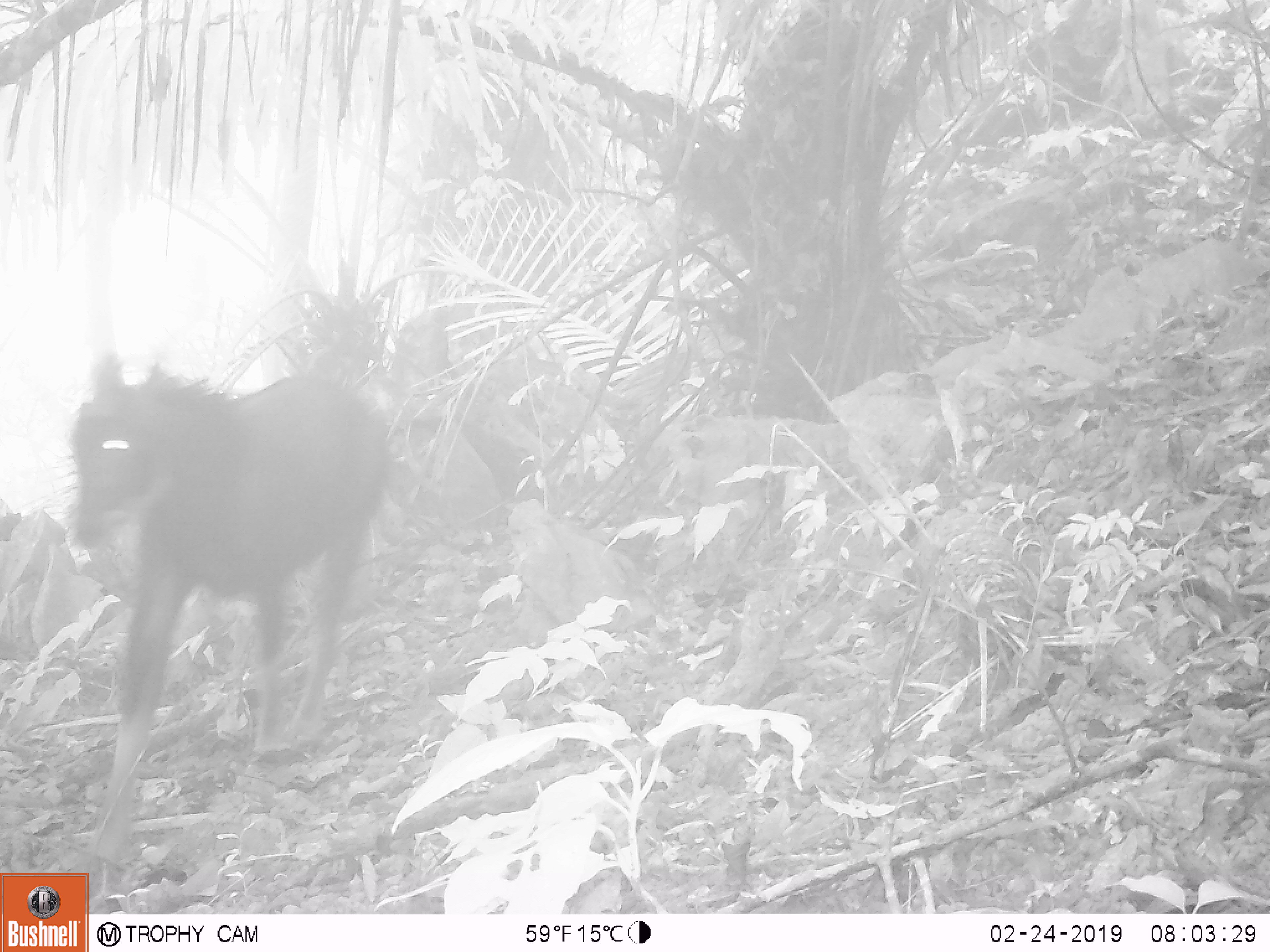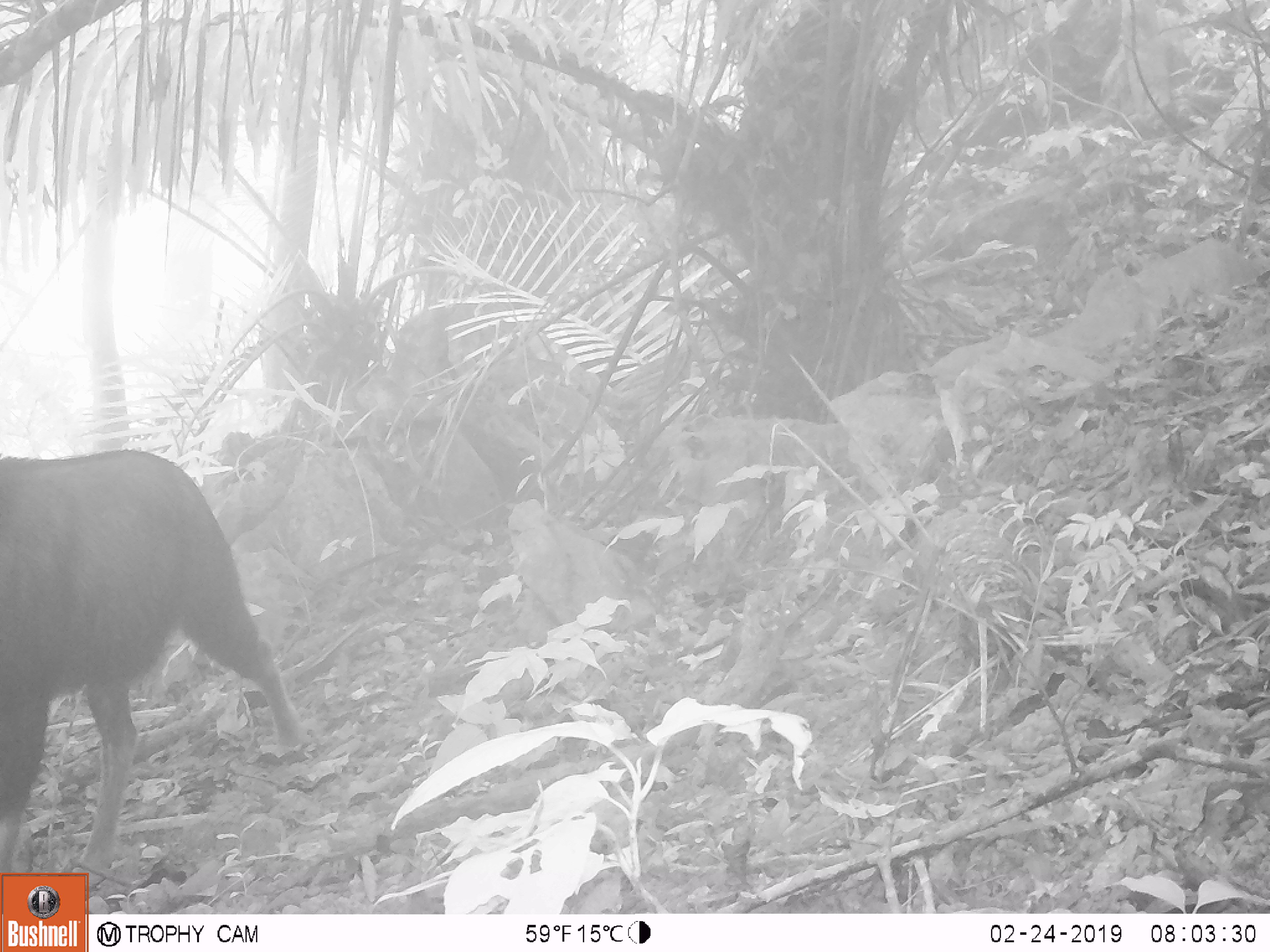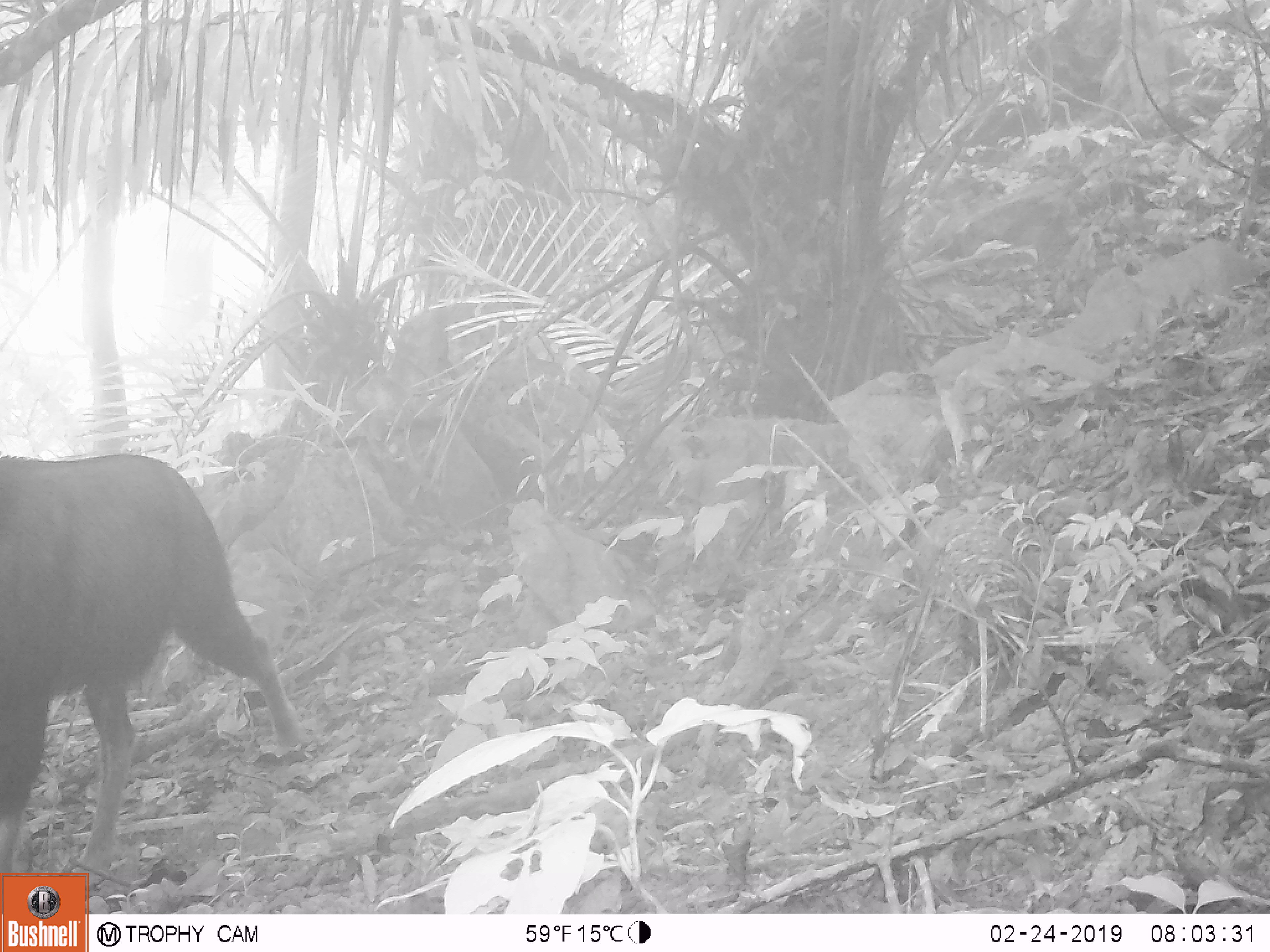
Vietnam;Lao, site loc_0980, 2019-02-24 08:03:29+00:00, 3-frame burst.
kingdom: Animalia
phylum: Chordata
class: Mammalia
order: Artiodactyla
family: Bovidae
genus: Capricornis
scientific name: Capricornis sumatraensis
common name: chinese serow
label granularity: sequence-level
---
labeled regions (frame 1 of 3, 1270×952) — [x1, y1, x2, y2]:
chinese serow: [56, 348, 389, 864]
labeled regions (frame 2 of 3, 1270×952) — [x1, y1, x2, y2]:
chinese serow: [0, 446, 305, 891]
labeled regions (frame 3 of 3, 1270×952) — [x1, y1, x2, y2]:
chinese serow: [0, 449, 305, 891]